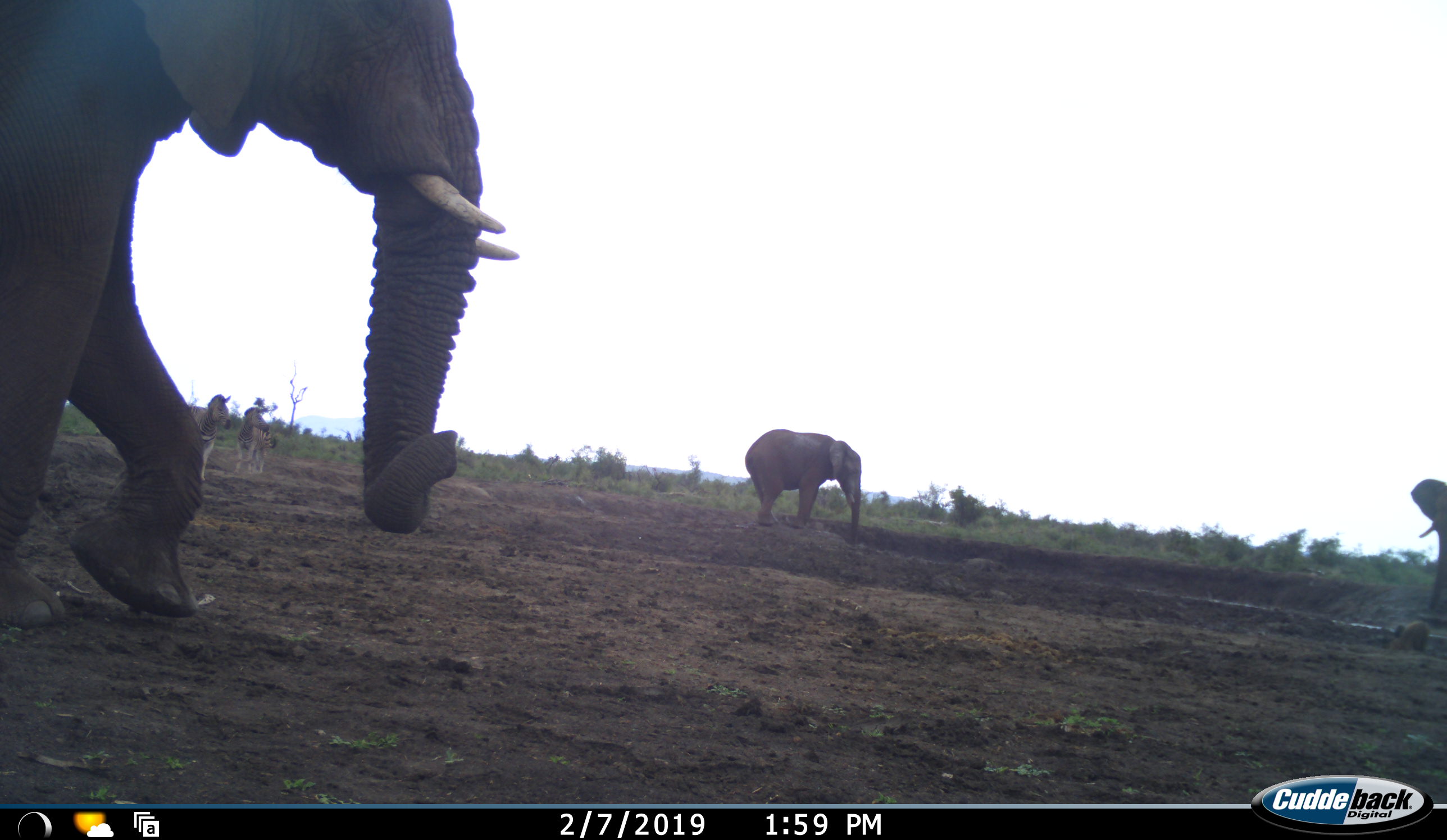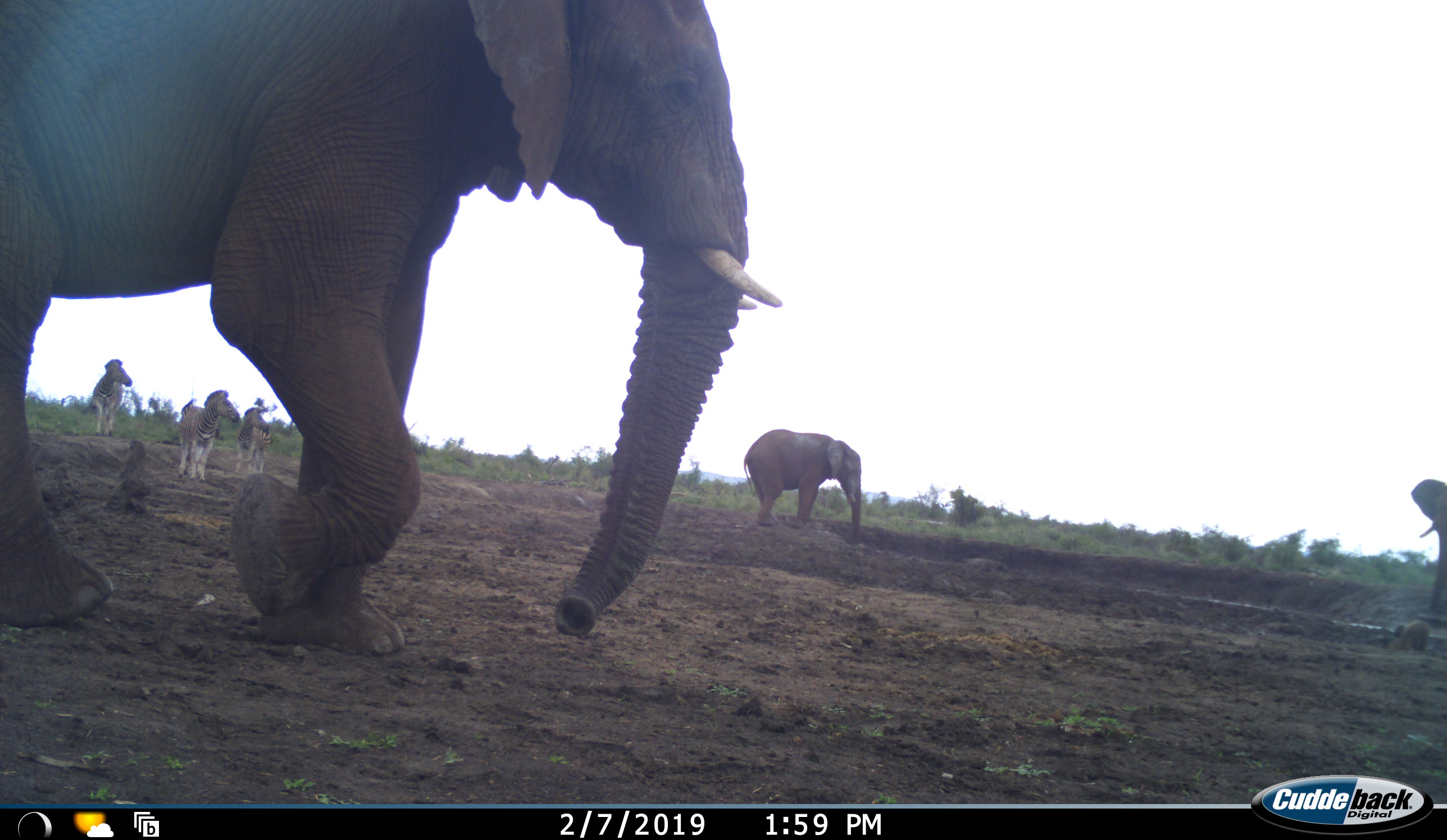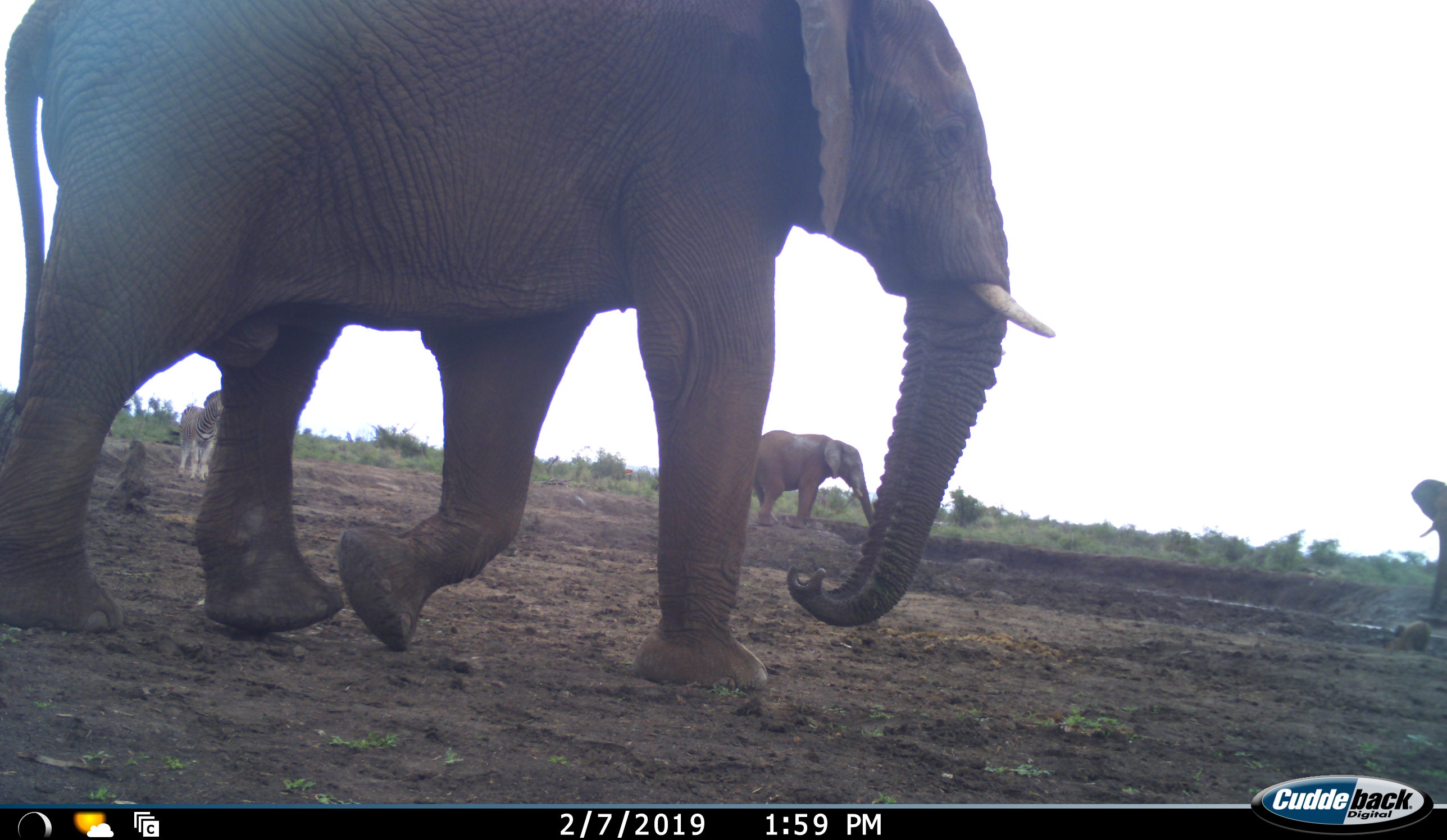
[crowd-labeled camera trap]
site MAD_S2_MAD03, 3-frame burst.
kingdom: Animalia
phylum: Chordata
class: Mammalia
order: Proboscidea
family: Elephantidae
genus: Loxodonta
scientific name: Loxodonta africana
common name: african bush elephant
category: elephant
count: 3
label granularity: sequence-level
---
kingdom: Animalia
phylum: Chordata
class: Mammalia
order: Perissodactyla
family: Equidae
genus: Equus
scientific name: Equus quagga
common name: plains zebra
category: zebraplains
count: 3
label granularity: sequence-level